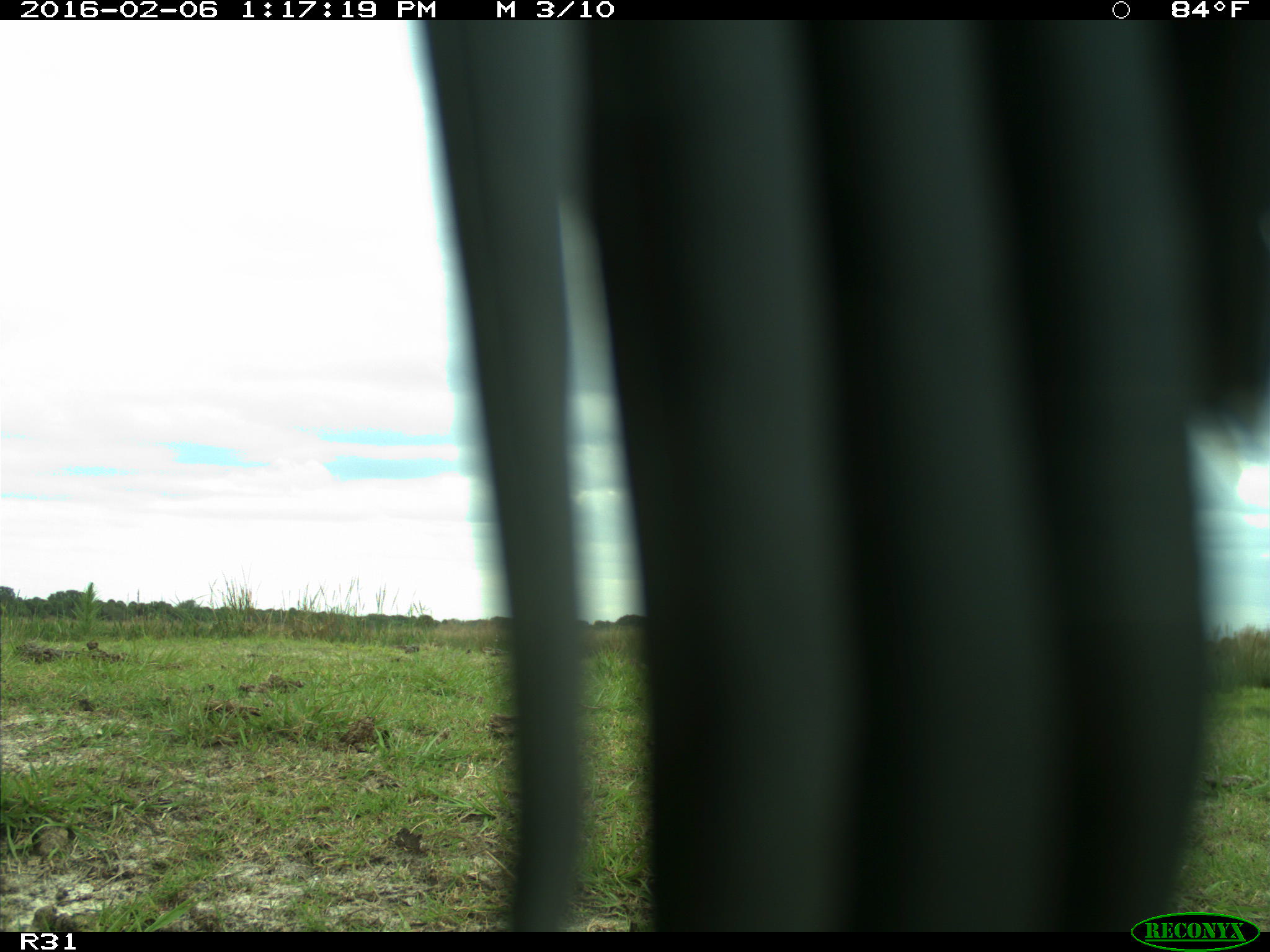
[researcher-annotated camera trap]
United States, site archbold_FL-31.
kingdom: Animalia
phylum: Chordata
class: Aves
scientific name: Aves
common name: birds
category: unidentified bird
Unidentified bird (birds) (Aves).